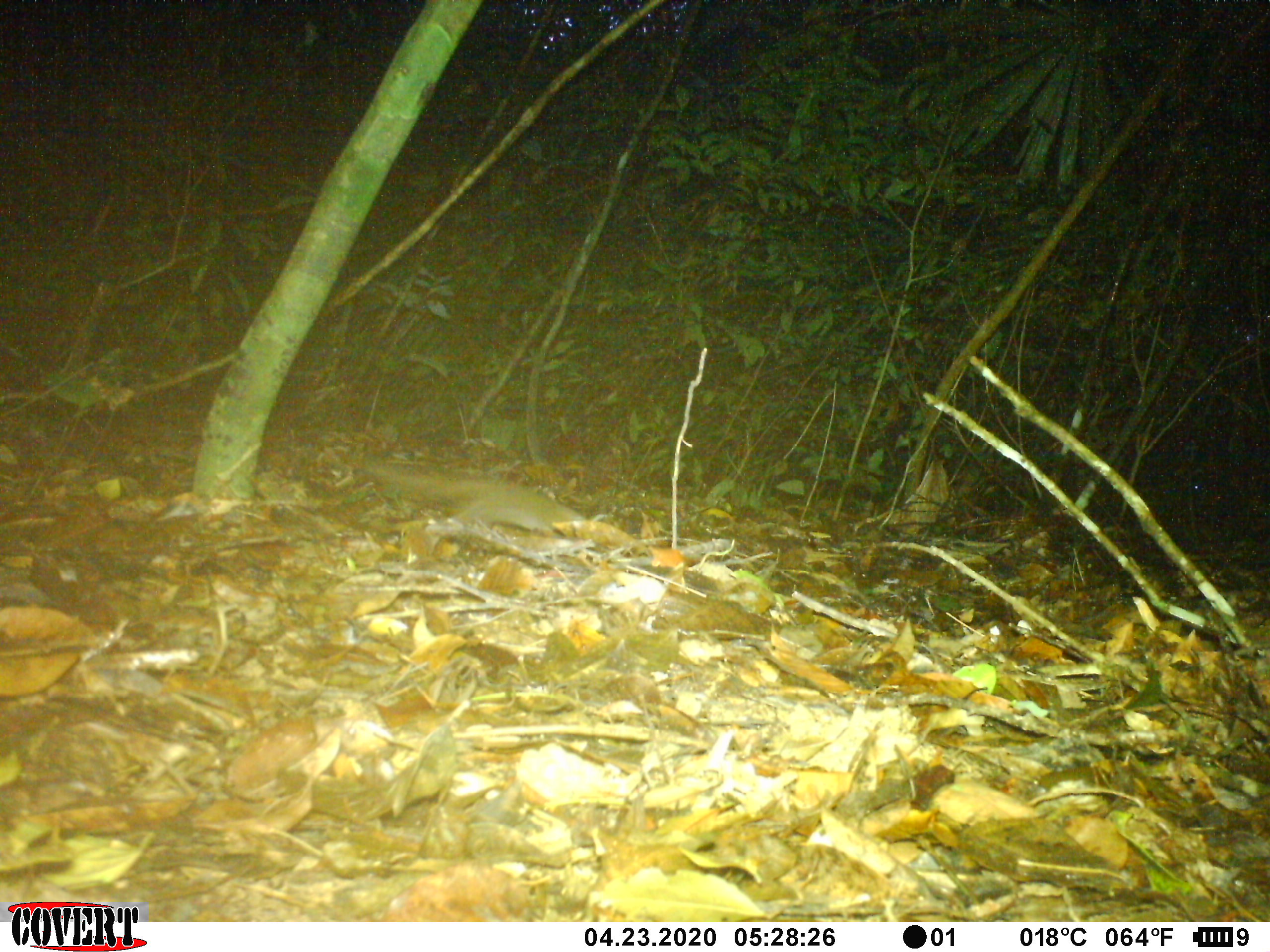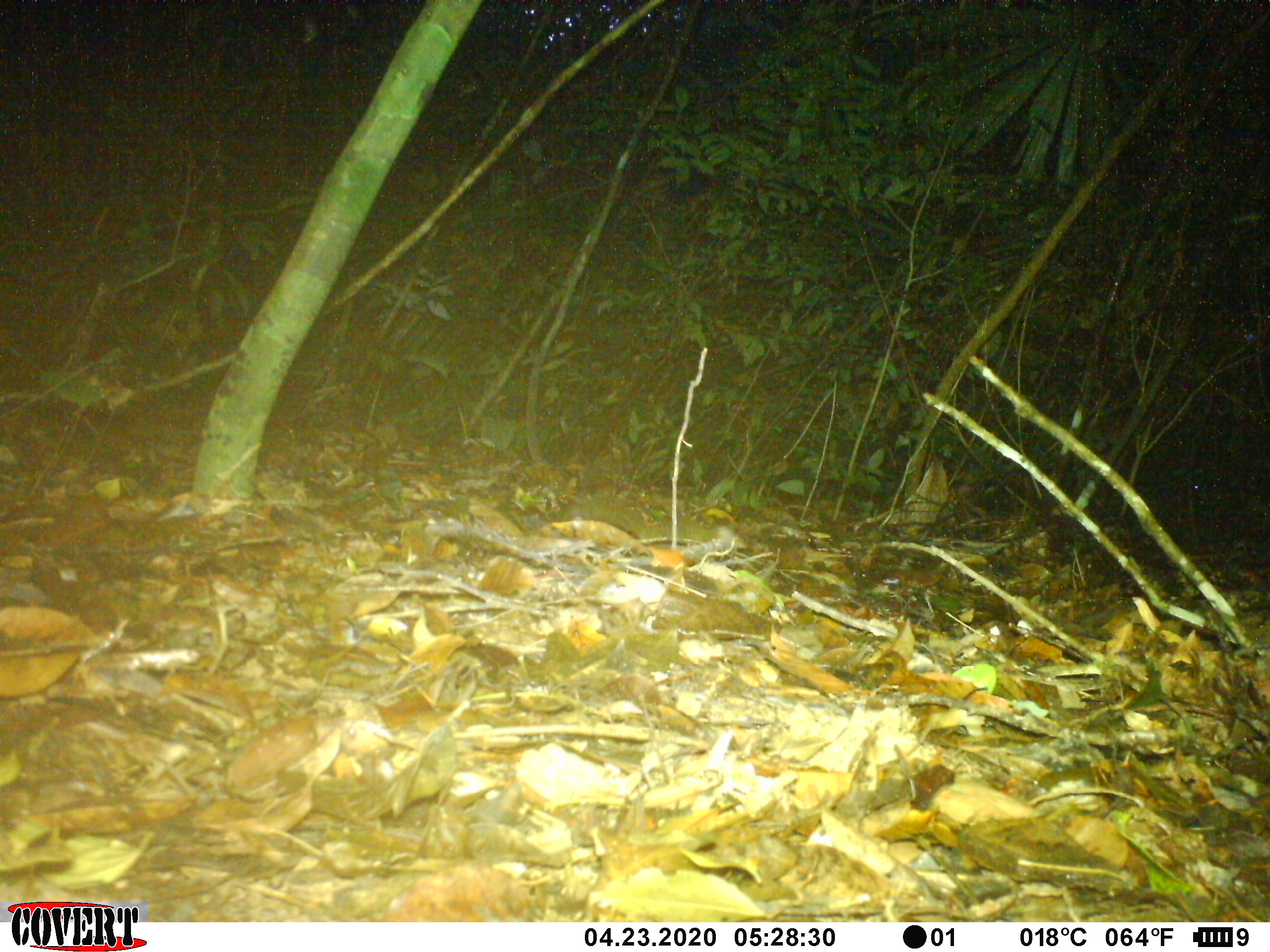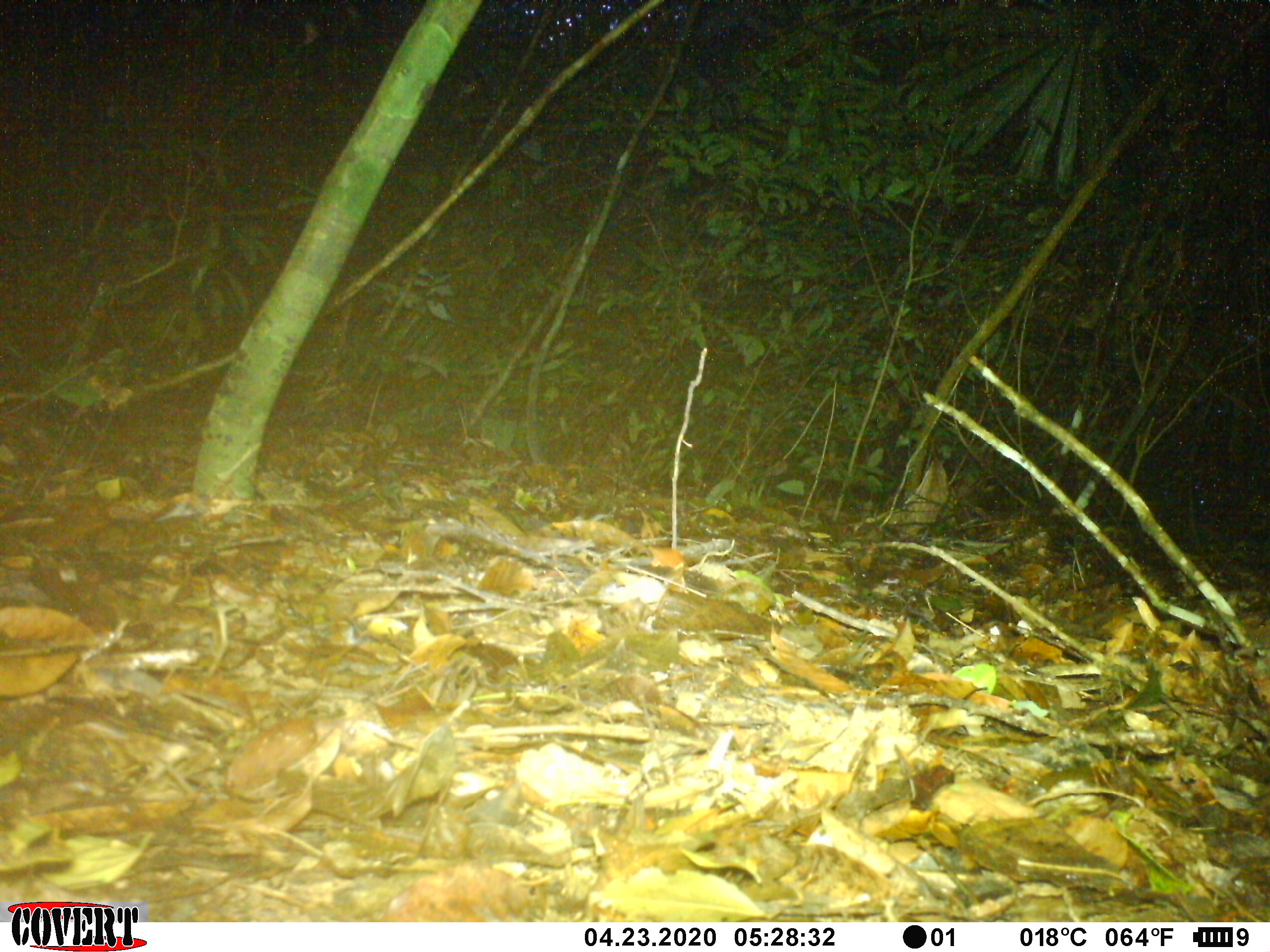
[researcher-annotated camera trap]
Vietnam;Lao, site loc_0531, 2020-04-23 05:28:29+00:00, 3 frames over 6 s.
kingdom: Animalia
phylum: Chordata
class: Mammalia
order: Rodentia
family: Sciuridae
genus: Sciurus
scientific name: Sciurus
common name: squirrel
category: unidentified squirrel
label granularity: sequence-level